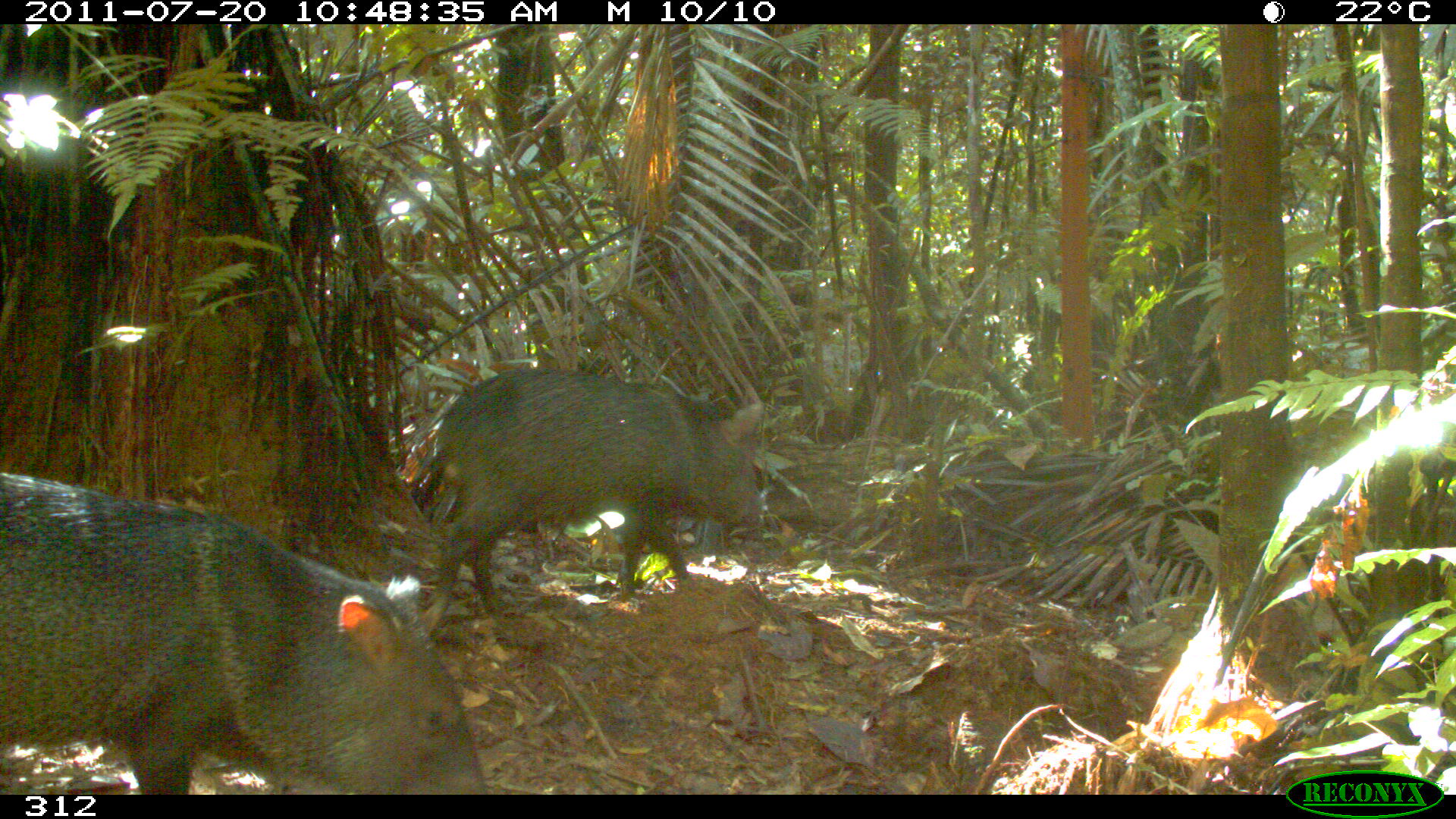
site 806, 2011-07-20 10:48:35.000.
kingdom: Animalia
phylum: Chordata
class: Mammalia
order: Artiodactyla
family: Tayassuidae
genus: Pecari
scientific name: Pecari tajacu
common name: collared peccary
Pecari tajacu (collared peccary).